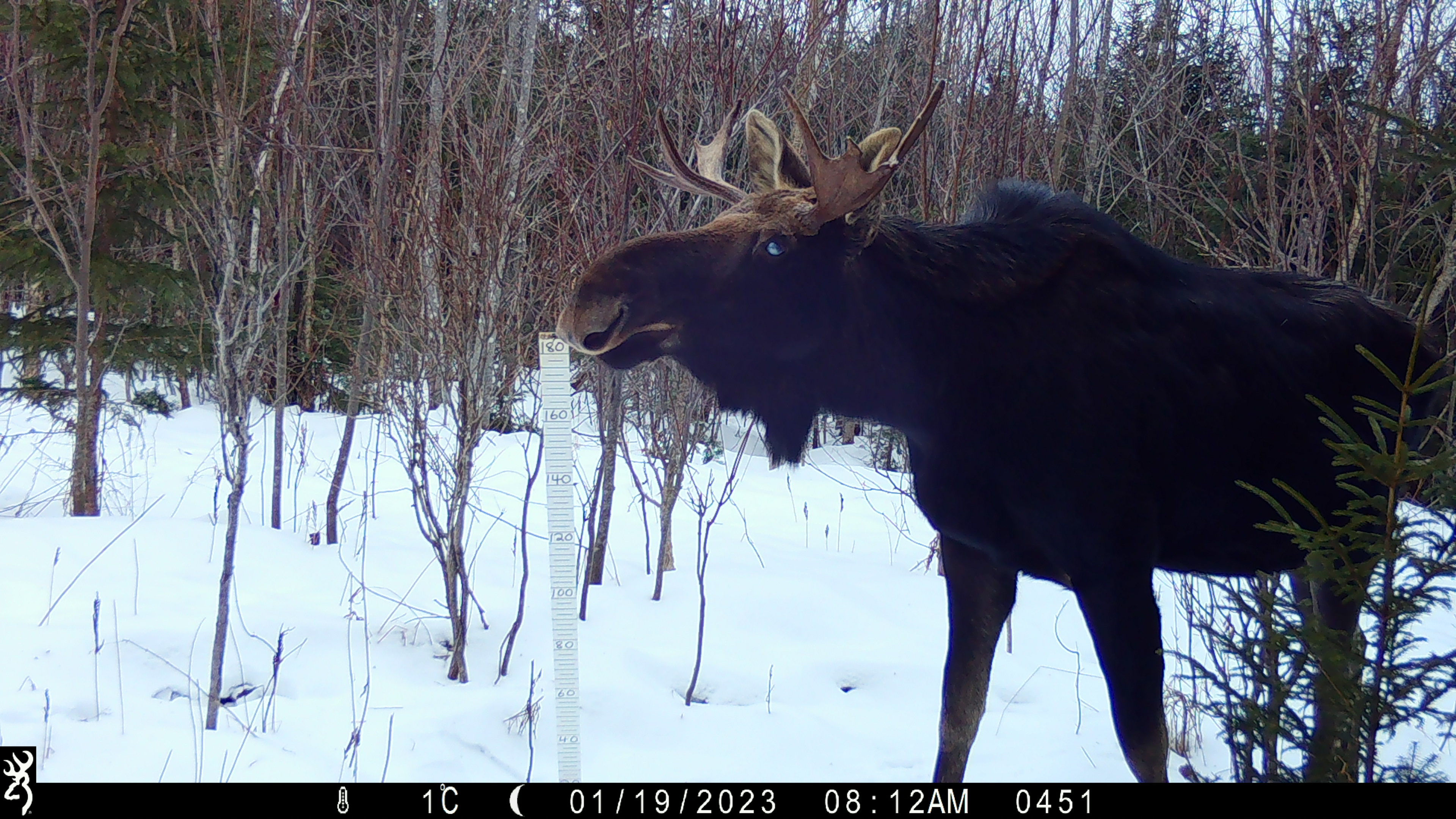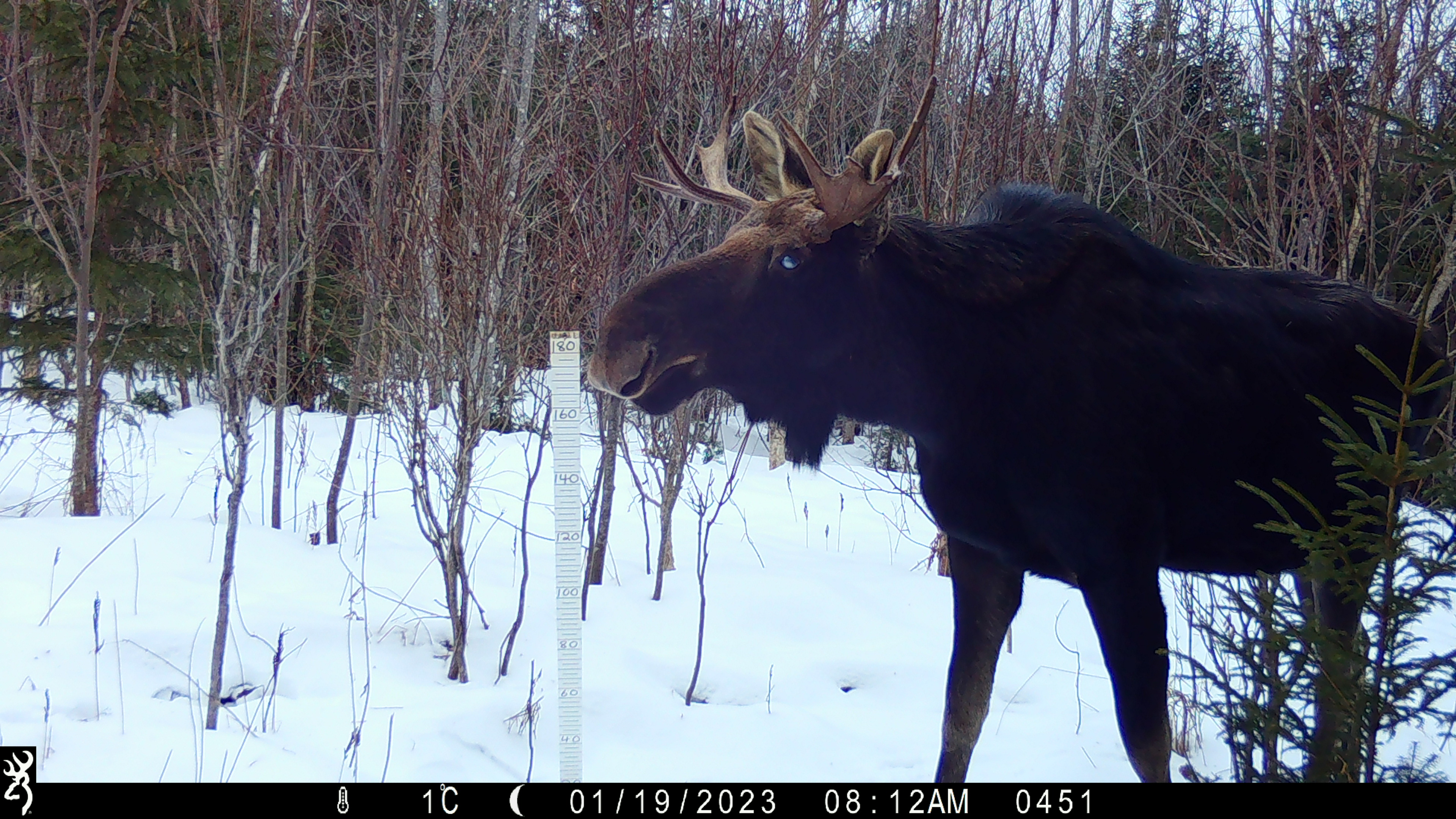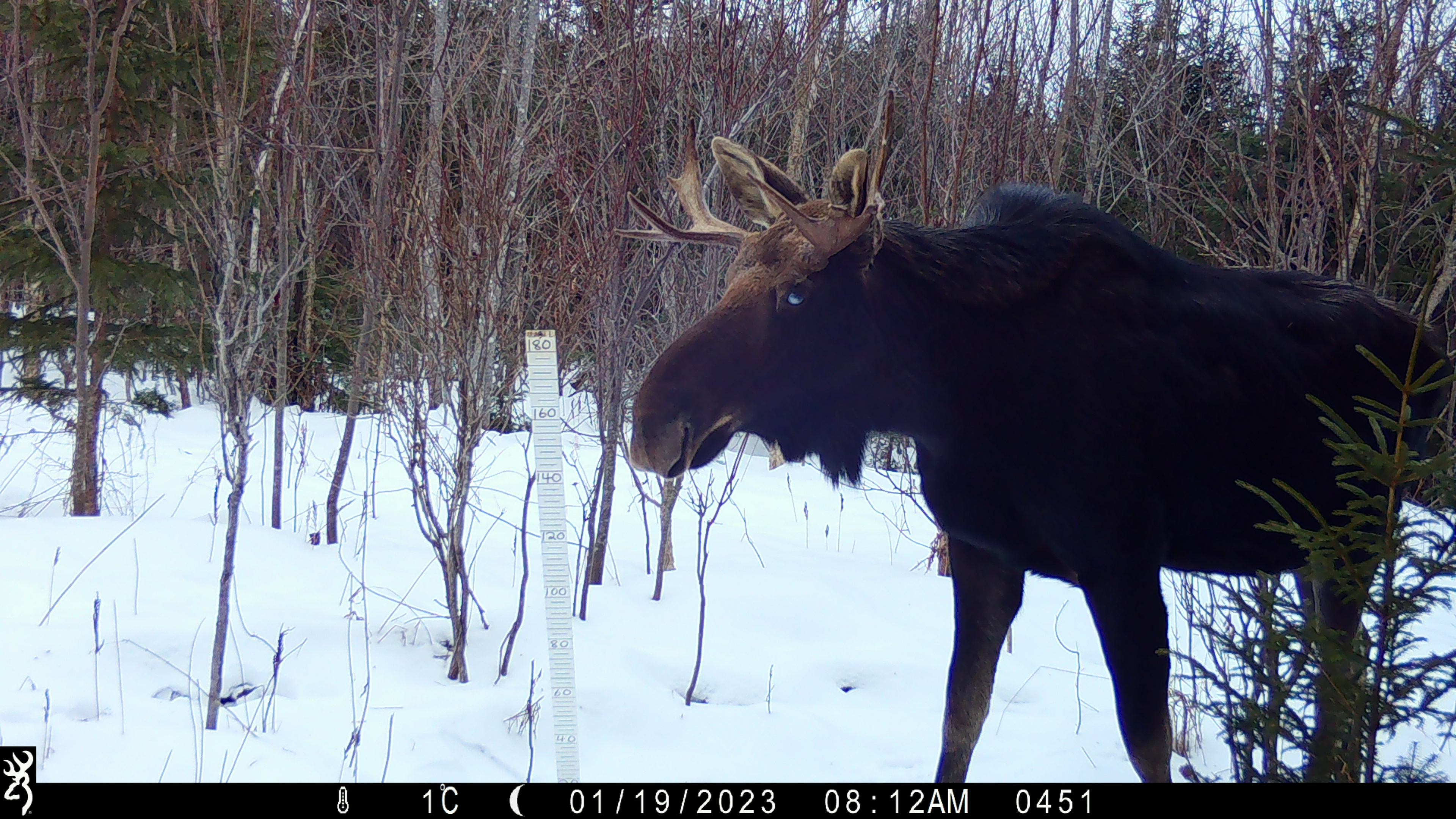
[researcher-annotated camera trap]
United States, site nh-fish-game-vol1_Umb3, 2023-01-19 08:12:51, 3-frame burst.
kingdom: Animalia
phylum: Chordata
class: Mammalia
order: Artiodactyla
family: Cervidae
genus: Alces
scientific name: Alces alces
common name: moose